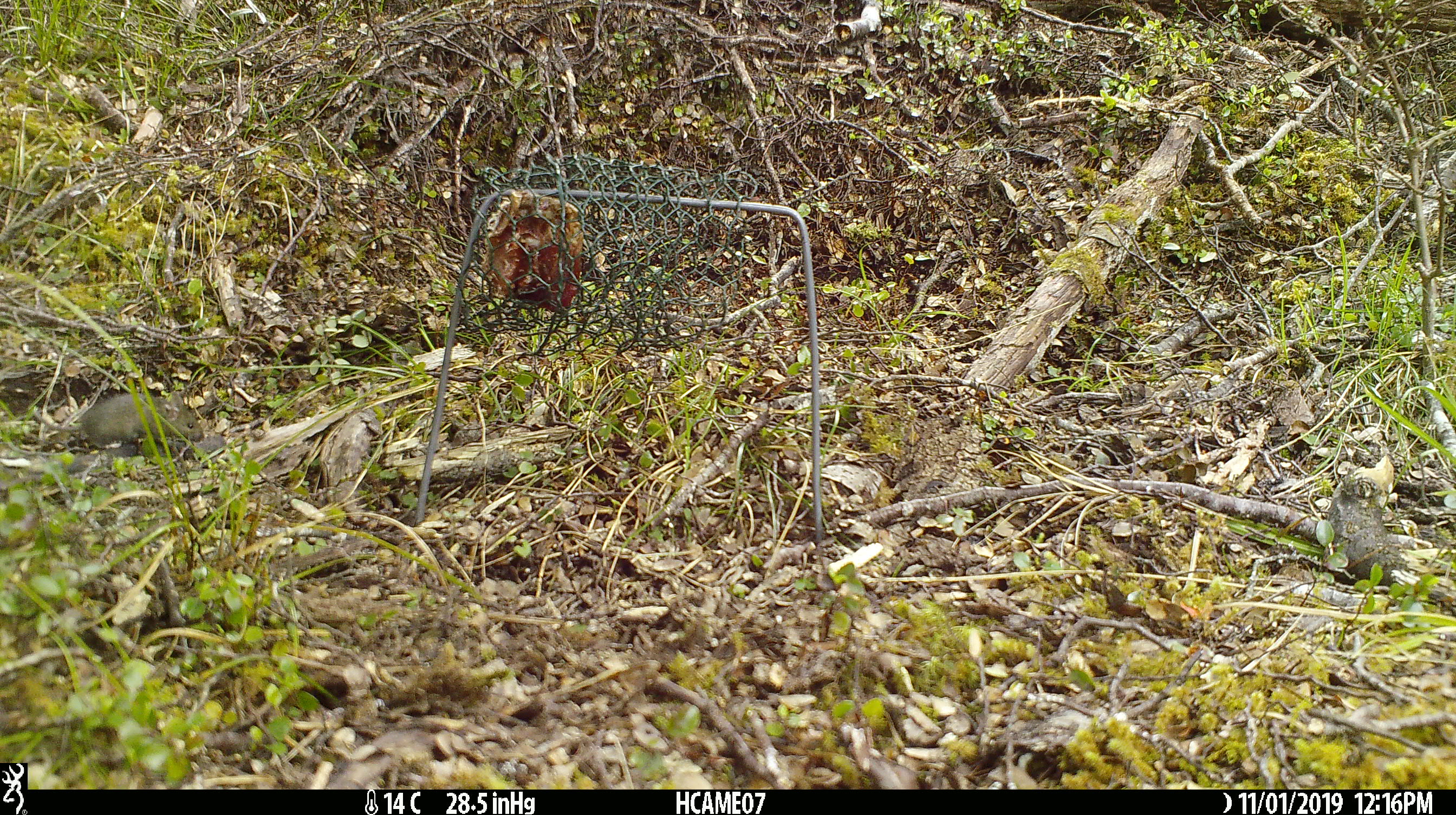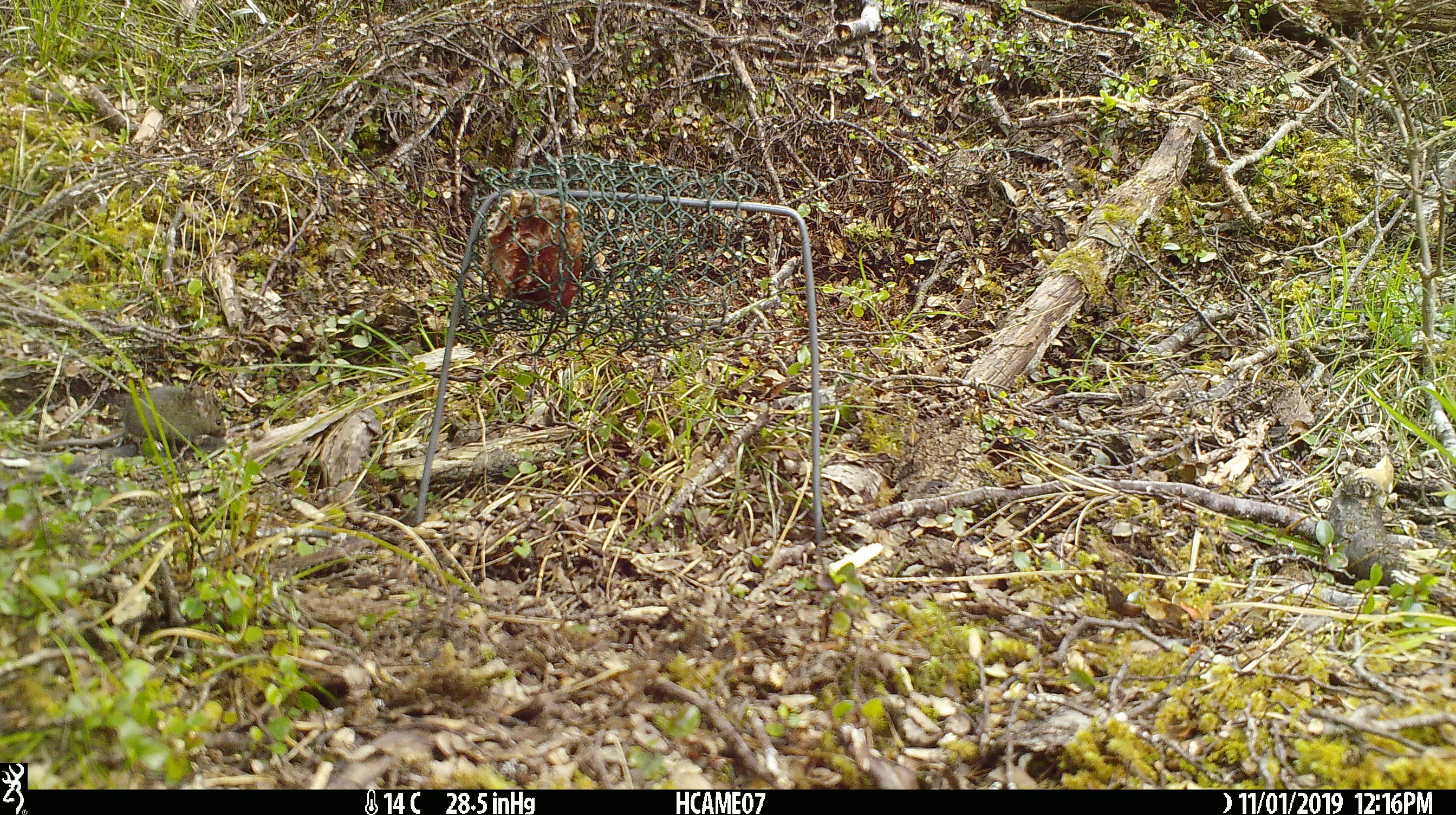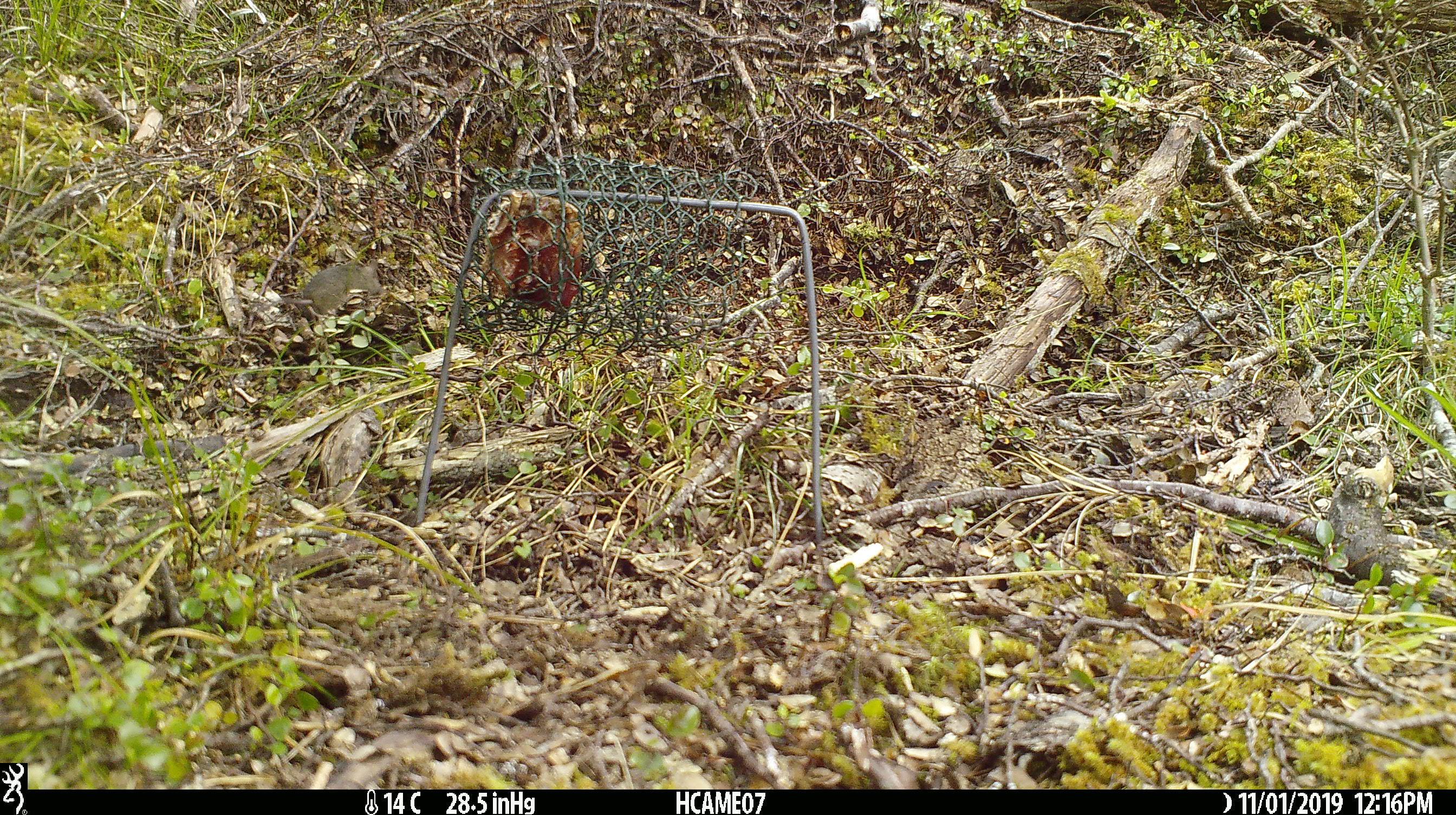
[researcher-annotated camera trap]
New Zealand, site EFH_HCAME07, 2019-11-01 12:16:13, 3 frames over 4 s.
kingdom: Animalia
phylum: Chordata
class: Mammalia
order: Rodentia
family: Muridae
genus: Mus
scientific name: Mus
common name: mouse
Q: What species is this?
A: Mouse (Mus).